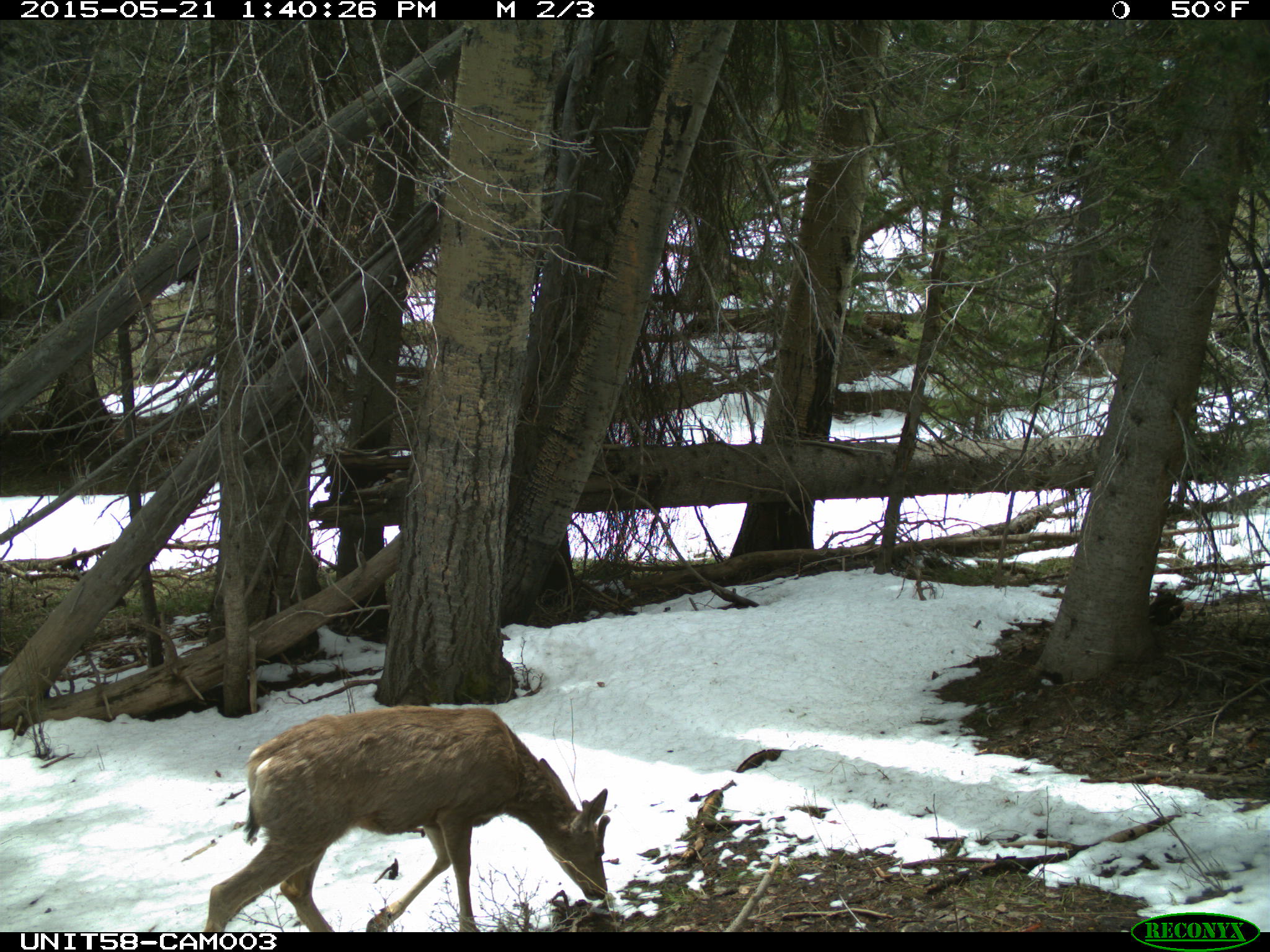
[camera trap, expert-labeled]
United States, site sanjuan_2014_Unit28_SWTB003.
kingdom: Animalia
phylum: Chordata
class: Mammalia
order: Artiodactyla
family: Cervidae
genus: Odocoileus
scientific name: Odocoileus hemionus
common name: mule deer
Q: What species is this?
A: Odocoileus hemionus (mule deer).